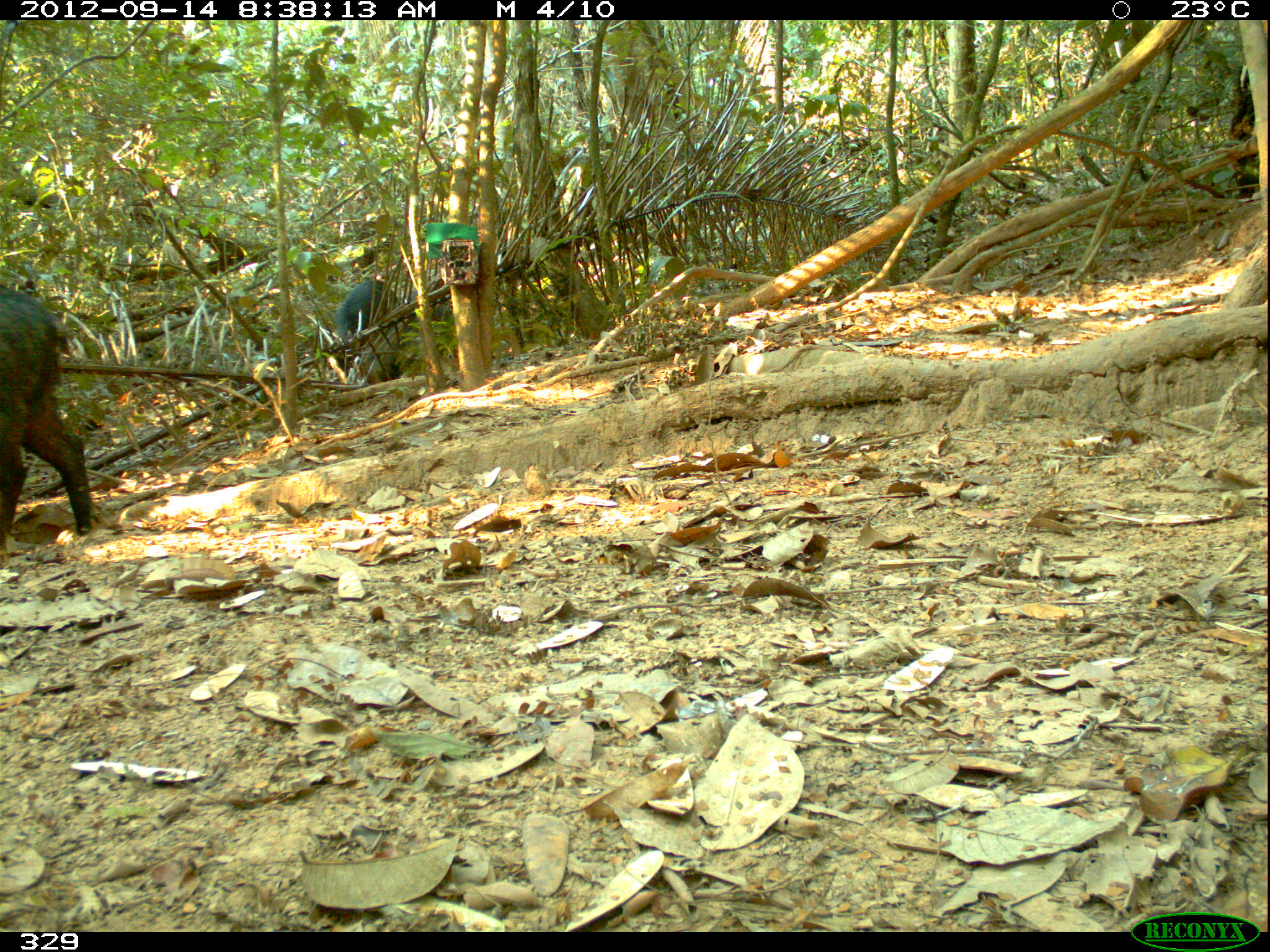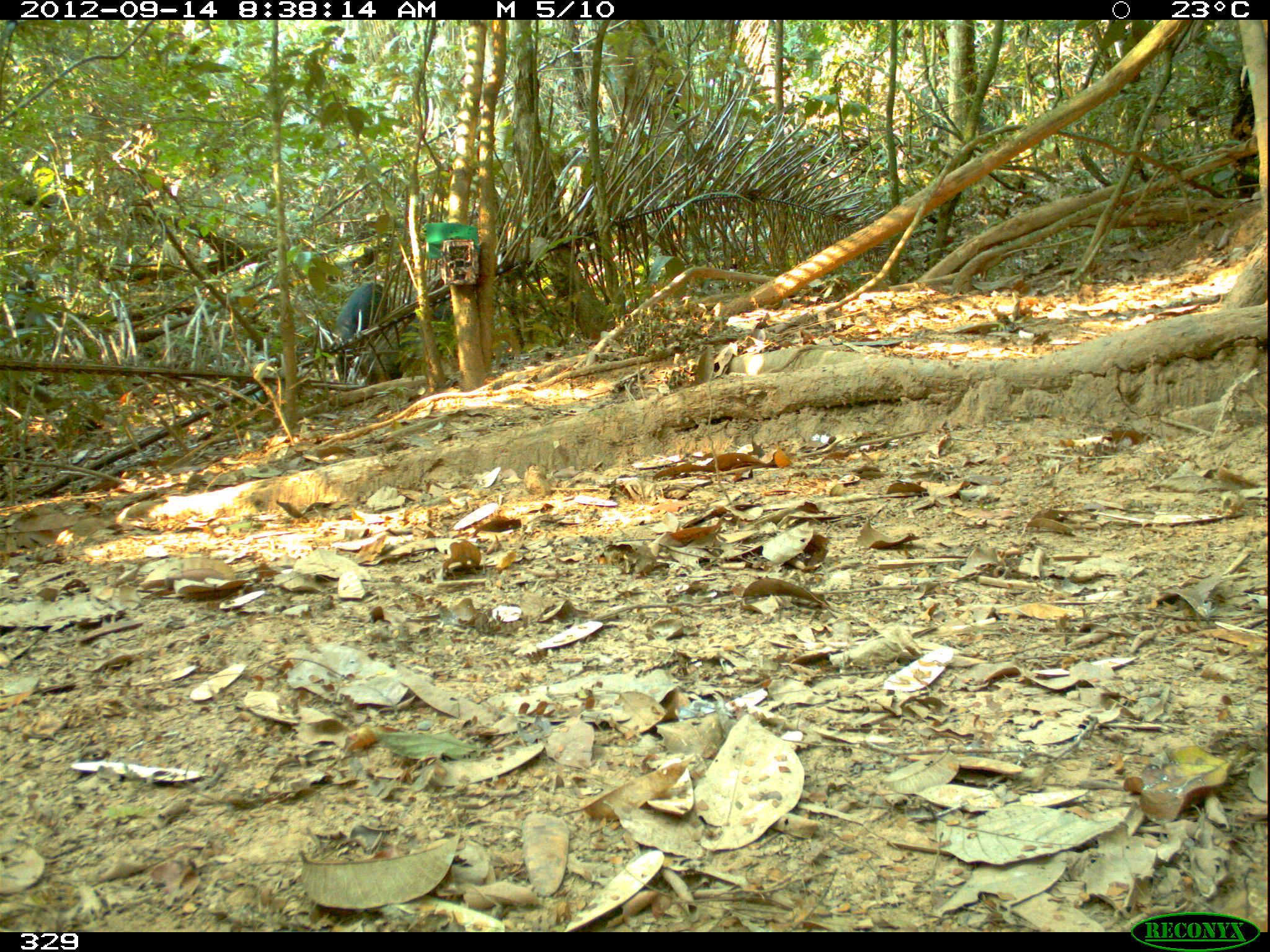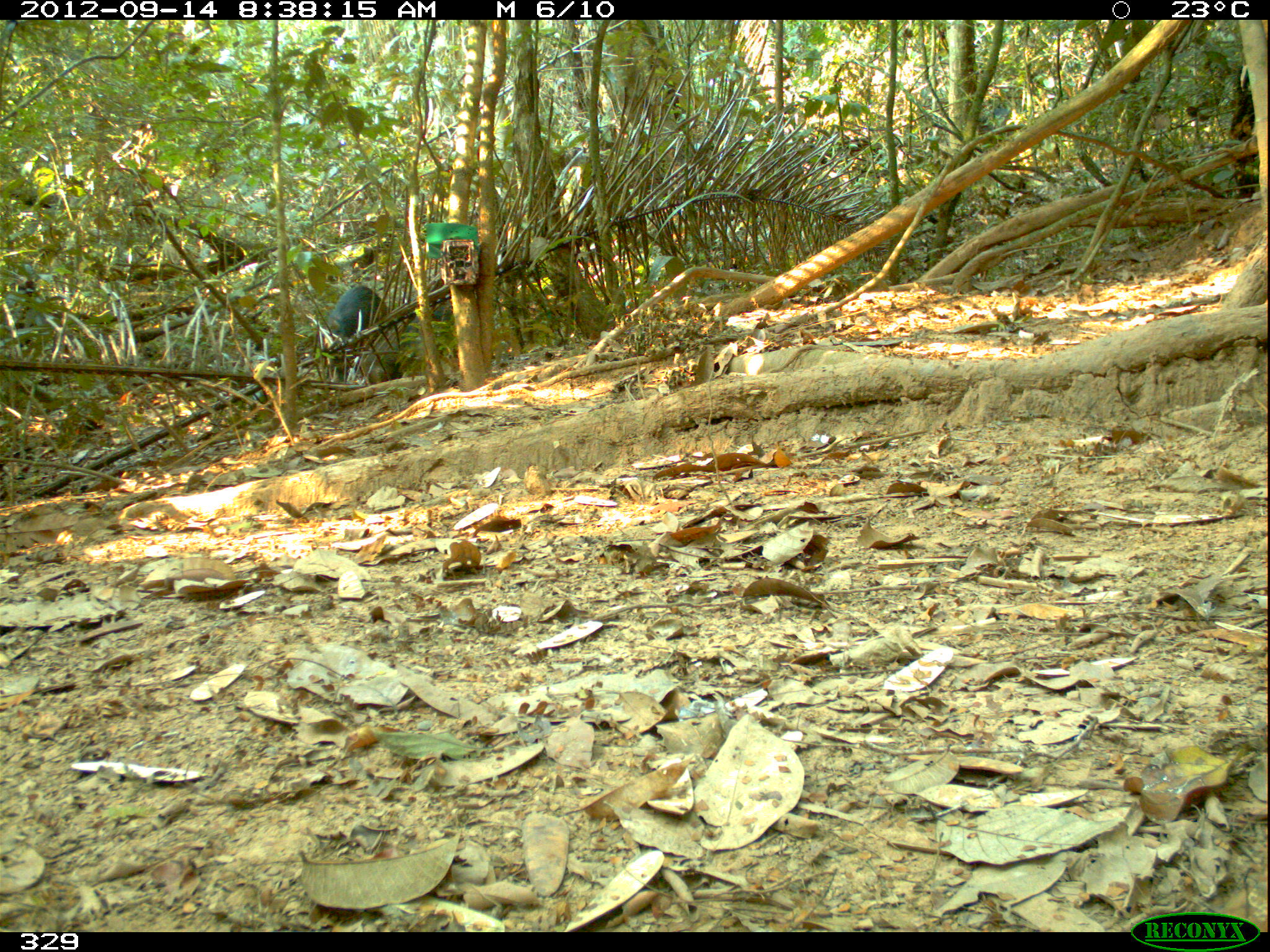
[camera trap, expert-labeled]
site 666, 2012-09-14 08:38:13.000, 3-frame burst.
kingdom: Animalia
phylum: Chordata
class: Mammalia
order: Artiodactyla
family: Tayassuidae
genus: Tayassu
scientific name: Tayassu pecari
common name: white-lipped peccary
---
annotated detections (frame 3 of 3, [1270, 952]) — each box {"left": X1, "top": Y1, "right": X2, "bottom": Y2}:
tayassu pecari: {"left": 364, "top": 302, "right": 457, "bottom": 386}; {"left": 326, "top": 285, "right": 390, "bottom": 393}